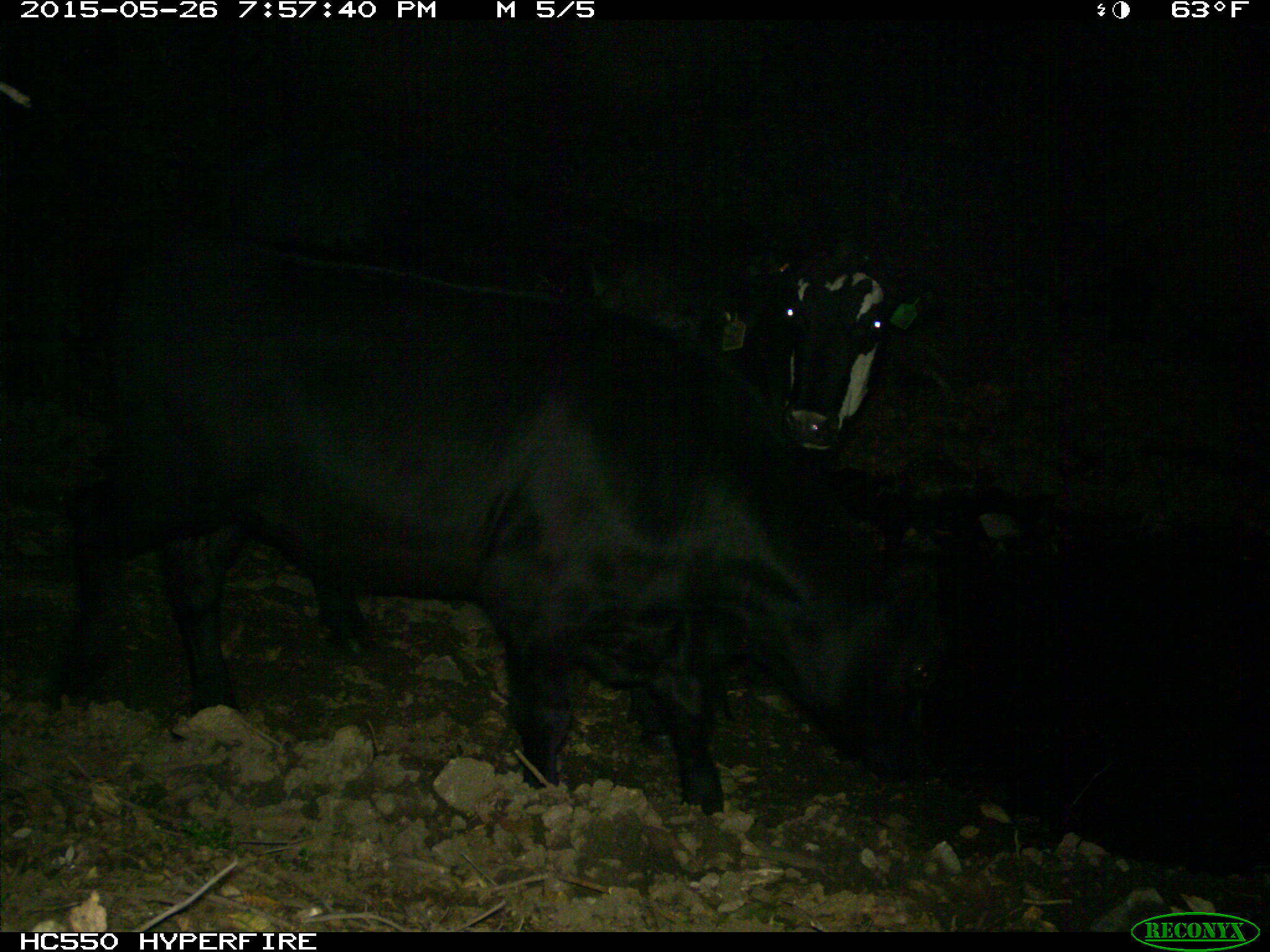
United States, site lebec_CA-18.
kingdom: Animalia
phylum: Chordata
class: Mammalia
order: Artiodactyla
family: Bovidae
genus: Bos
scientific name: Bos taurus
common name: domestic cow